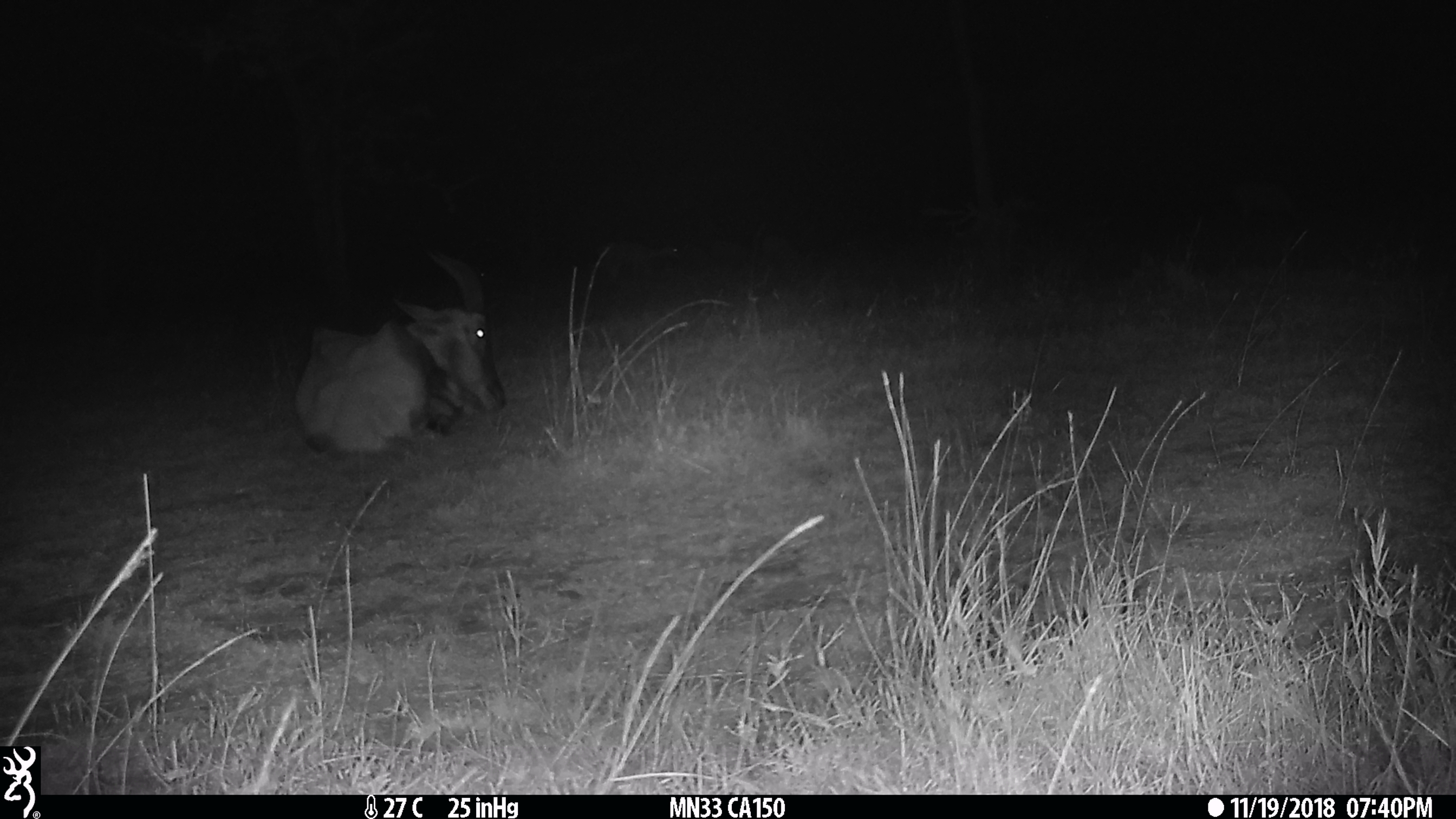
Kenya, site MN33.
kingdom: Animalia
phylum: Chordata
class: Mammalia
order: Artiodactyla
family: Bovidae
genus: Aepyceros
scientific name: Aepyceros melampus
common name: impala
Impala (Aepyceros melampus).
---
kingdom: Animalia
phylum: Chordata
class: Mammalia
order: Artiodactyla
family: Bovidae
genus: Damaliscus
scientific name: Damaliscus lunatus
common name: topi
Topi (Damaliscus lunatus).